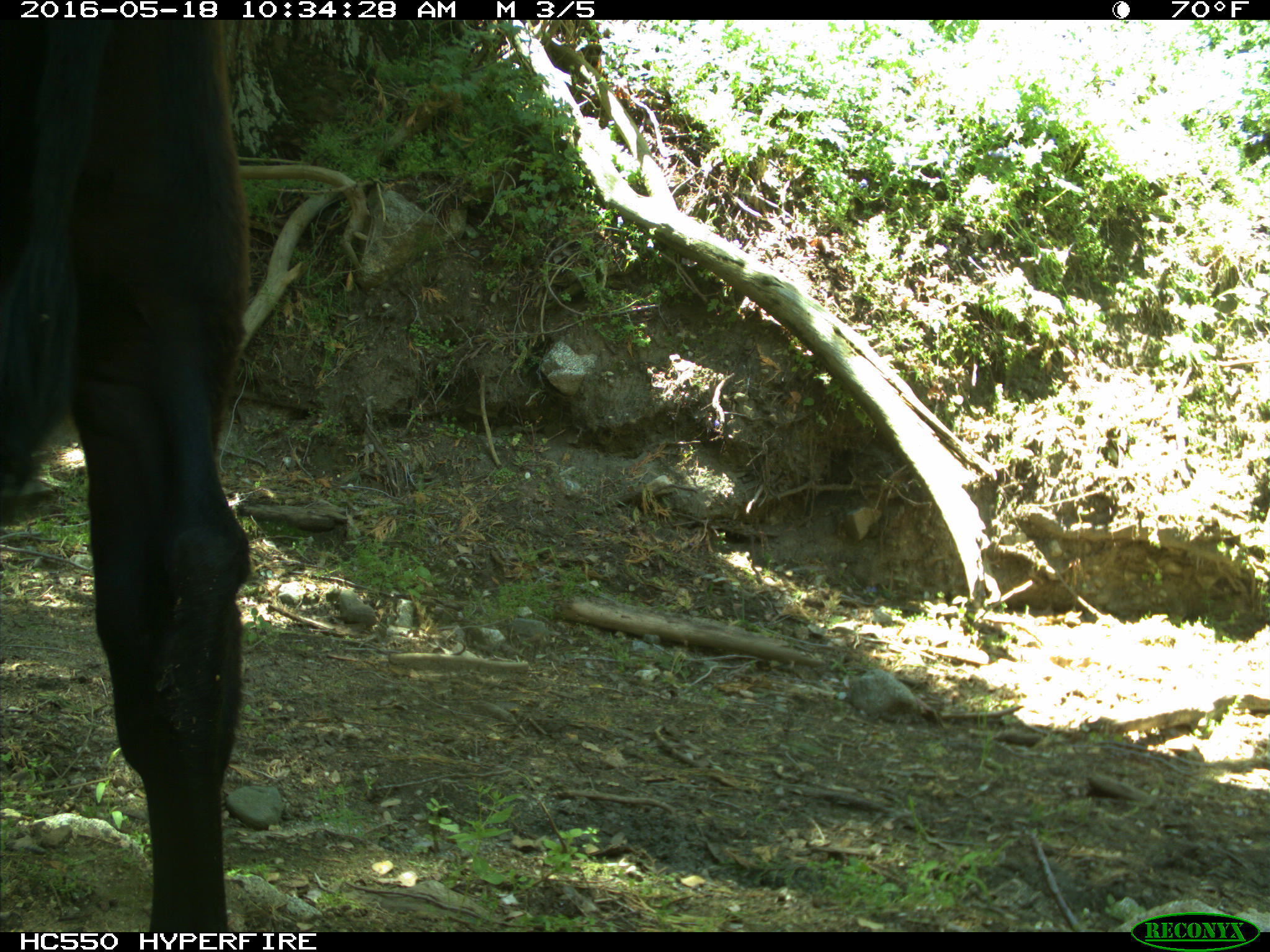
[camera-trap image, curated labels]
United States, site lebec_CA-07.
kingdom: Animalia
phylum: Chordata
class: Mammalia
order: Artiodactyla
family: Bovidae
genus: Bos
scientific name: Bos taurus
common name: domestic cow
Bos taurus (domestic cow).